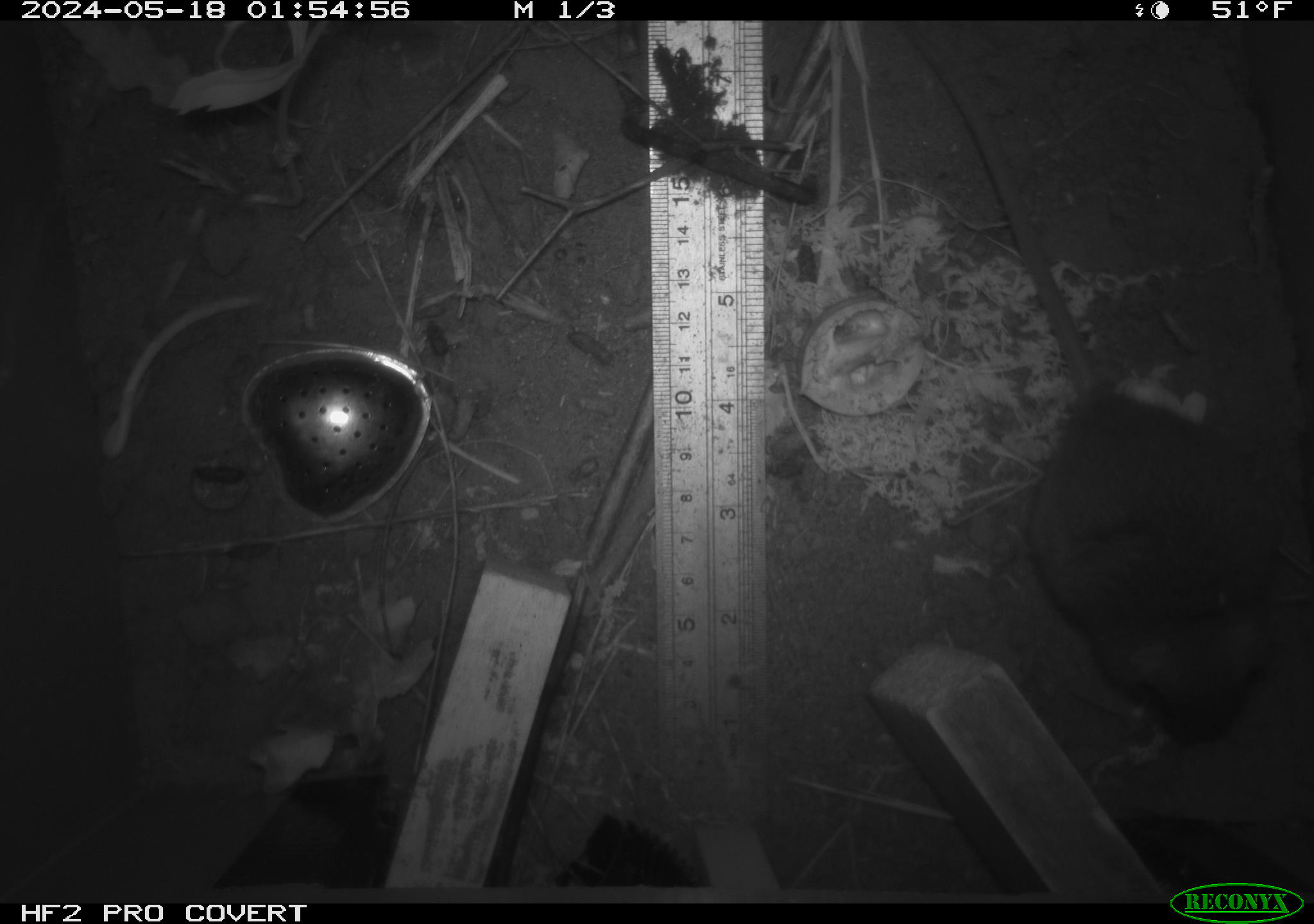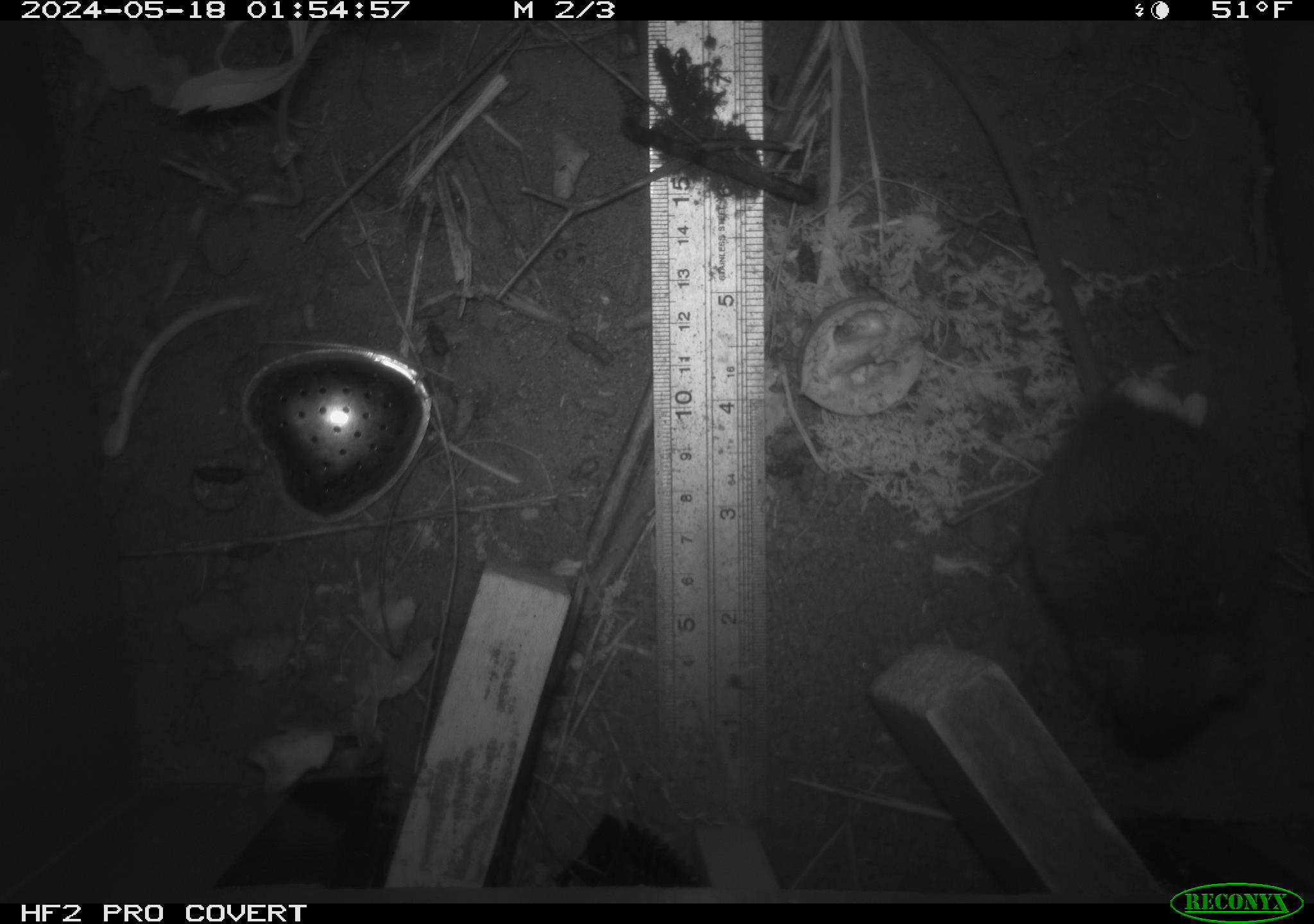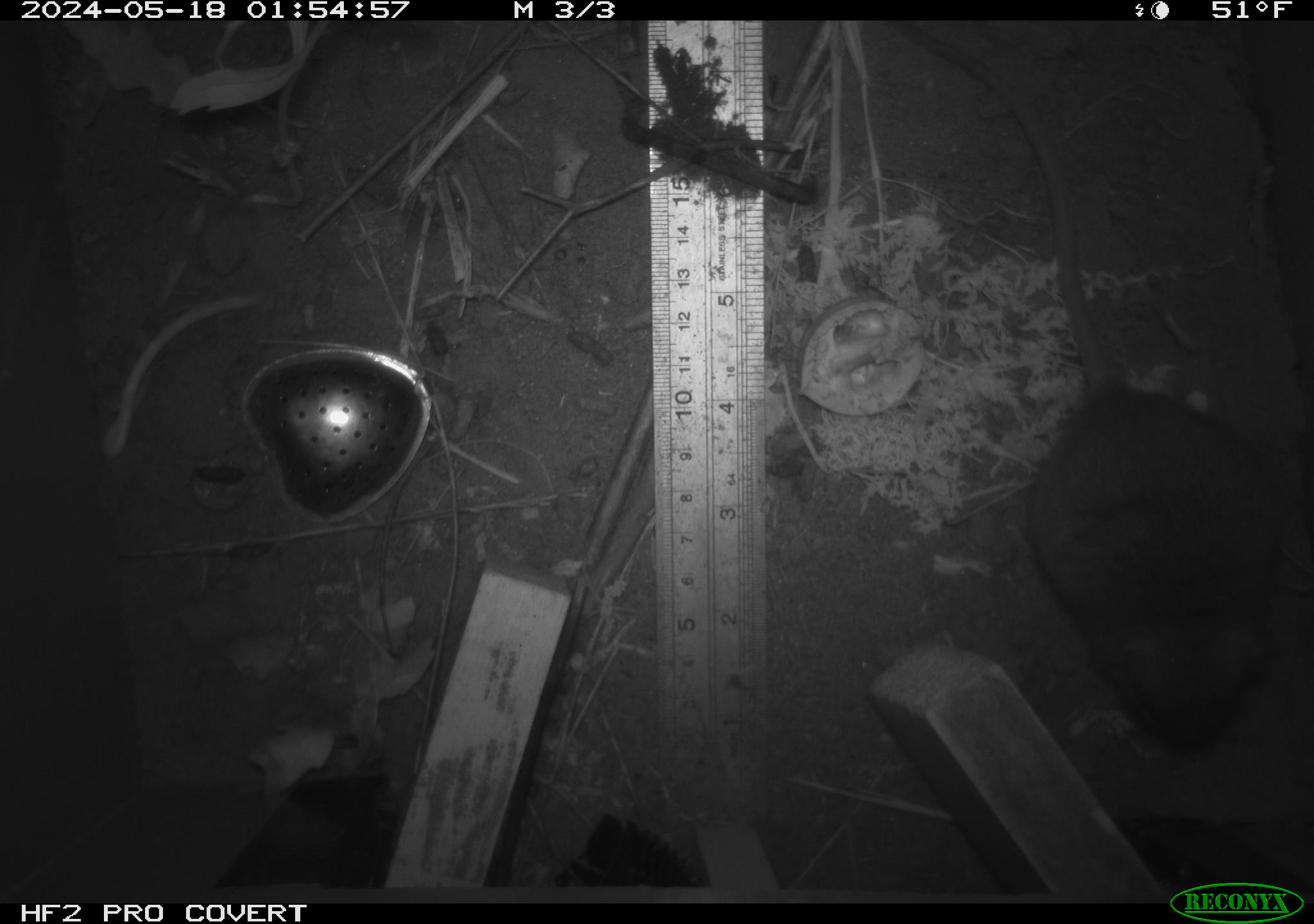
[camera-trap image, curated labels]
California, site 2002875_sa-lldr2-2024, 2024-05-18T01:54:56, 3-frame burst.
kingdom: Animalia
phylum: Chordata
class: Mammalia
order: Rodentia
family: Muridae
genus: Rattus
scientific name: Rattus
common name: rat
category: rattus species